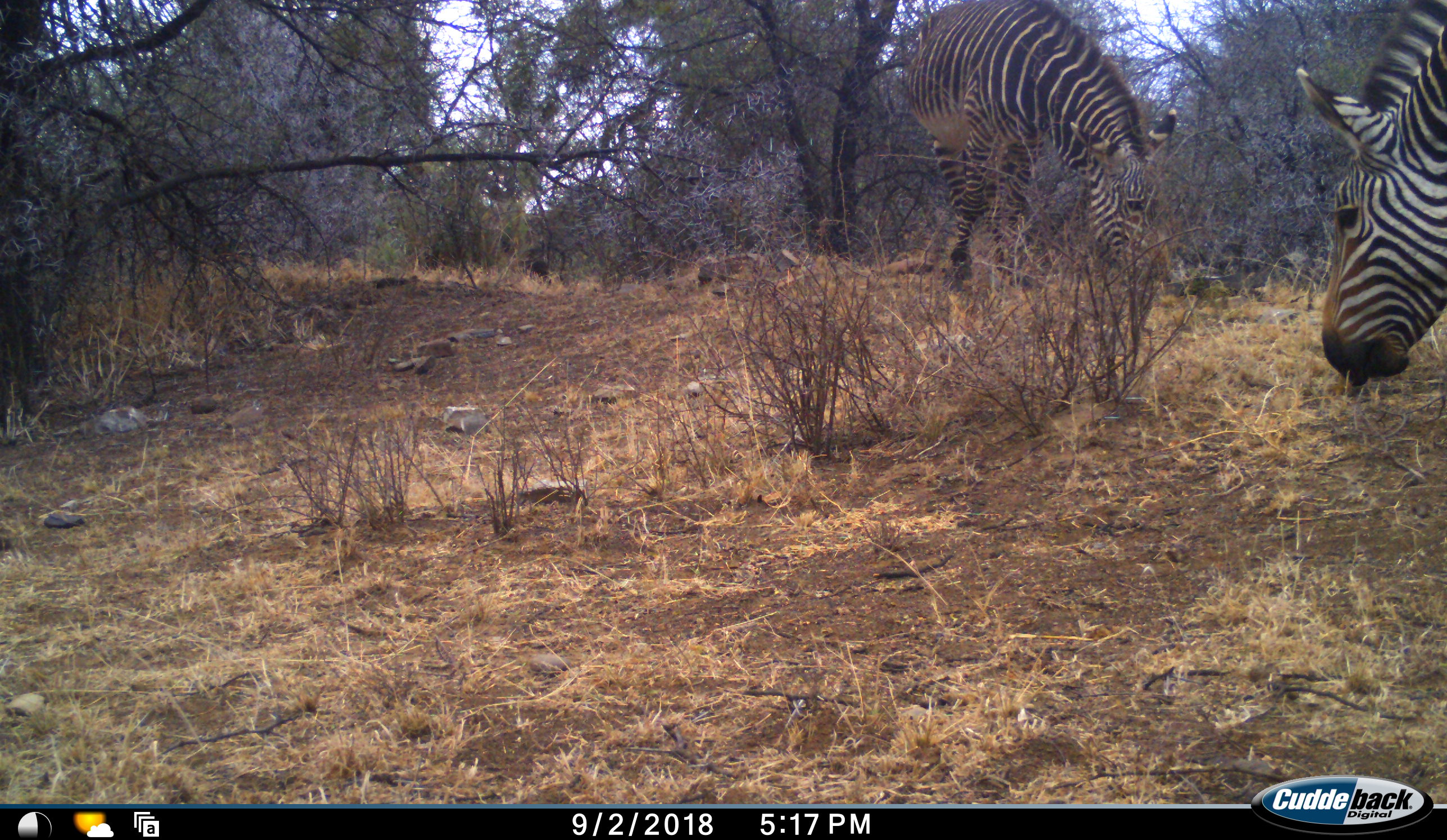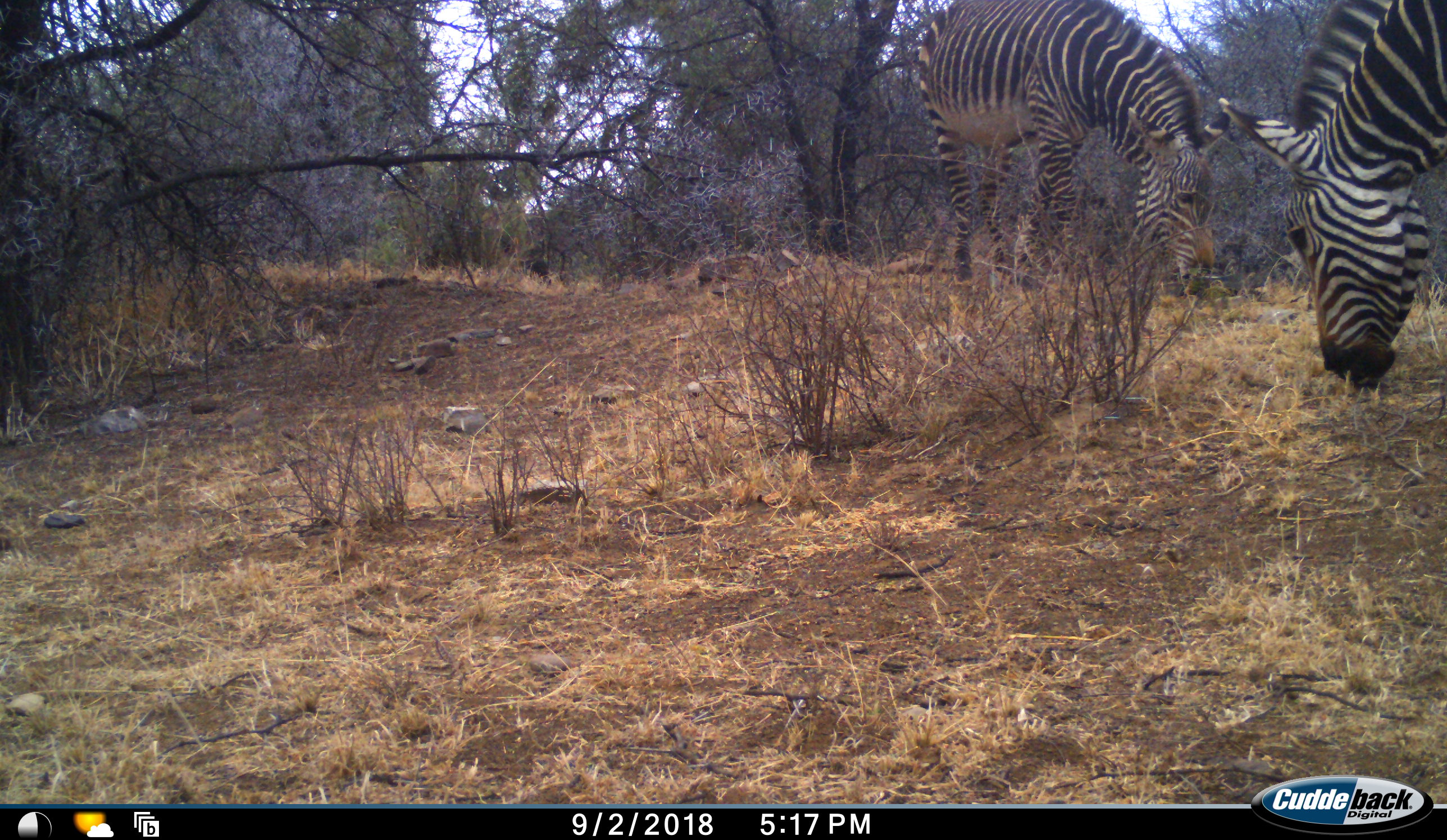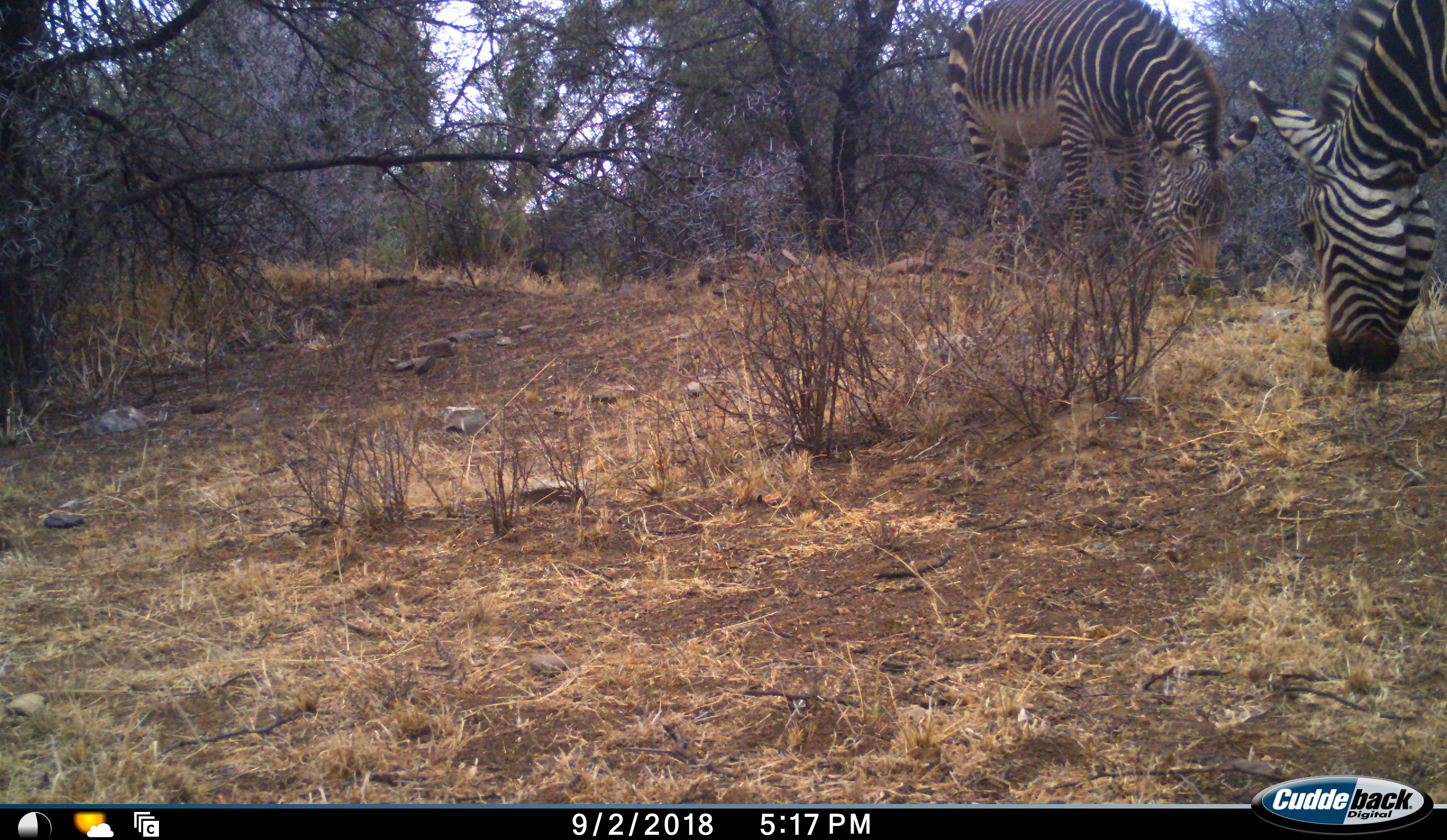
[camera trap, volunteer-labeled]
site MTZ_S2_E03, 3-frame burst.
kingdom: Animalia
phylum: Chordata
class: Mammalia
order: Perissodactyla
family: Equidae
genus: Equus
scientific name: Equus zebra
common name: mountain zebra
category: zebramountain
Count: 2.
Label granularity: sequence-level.